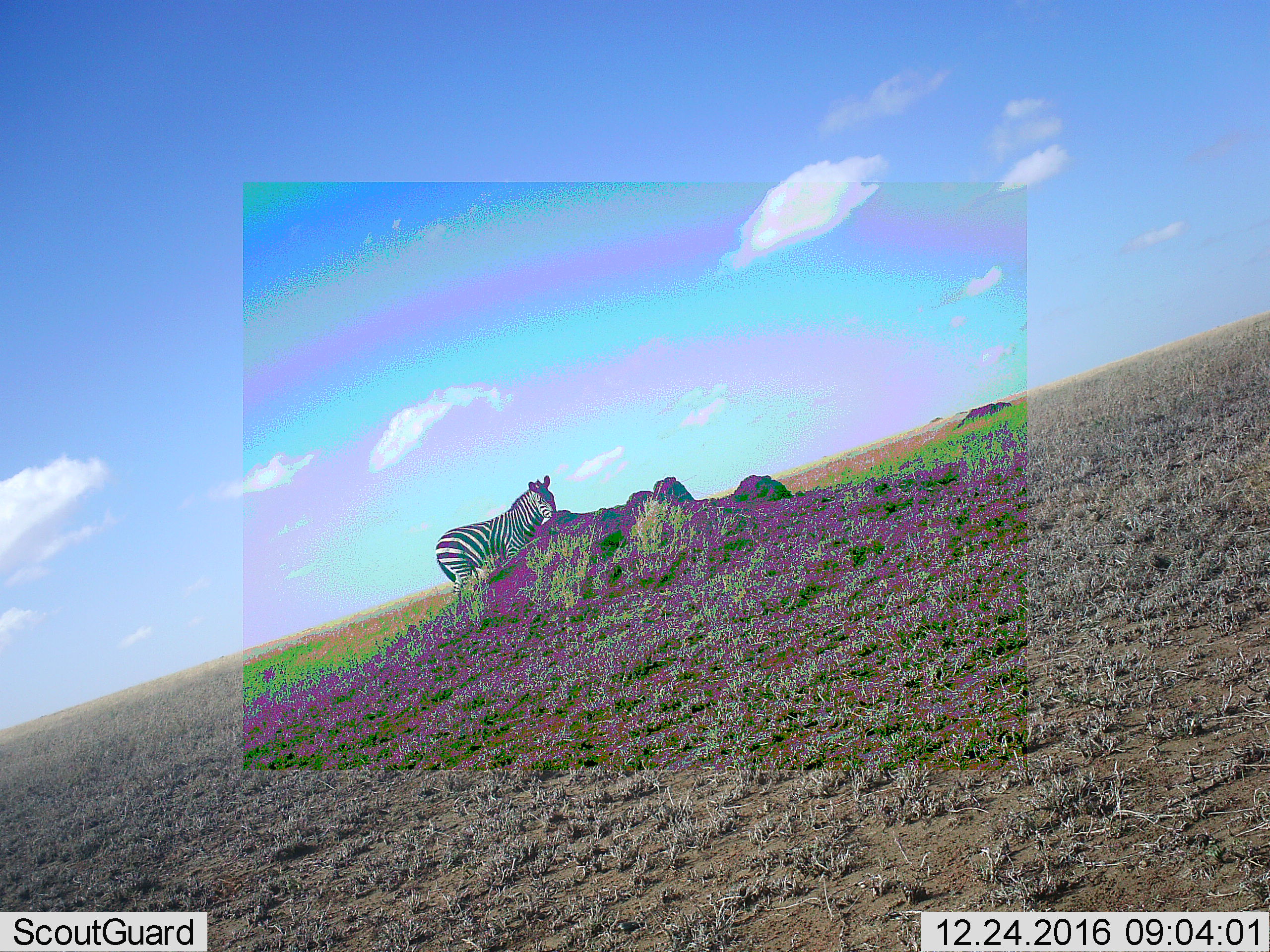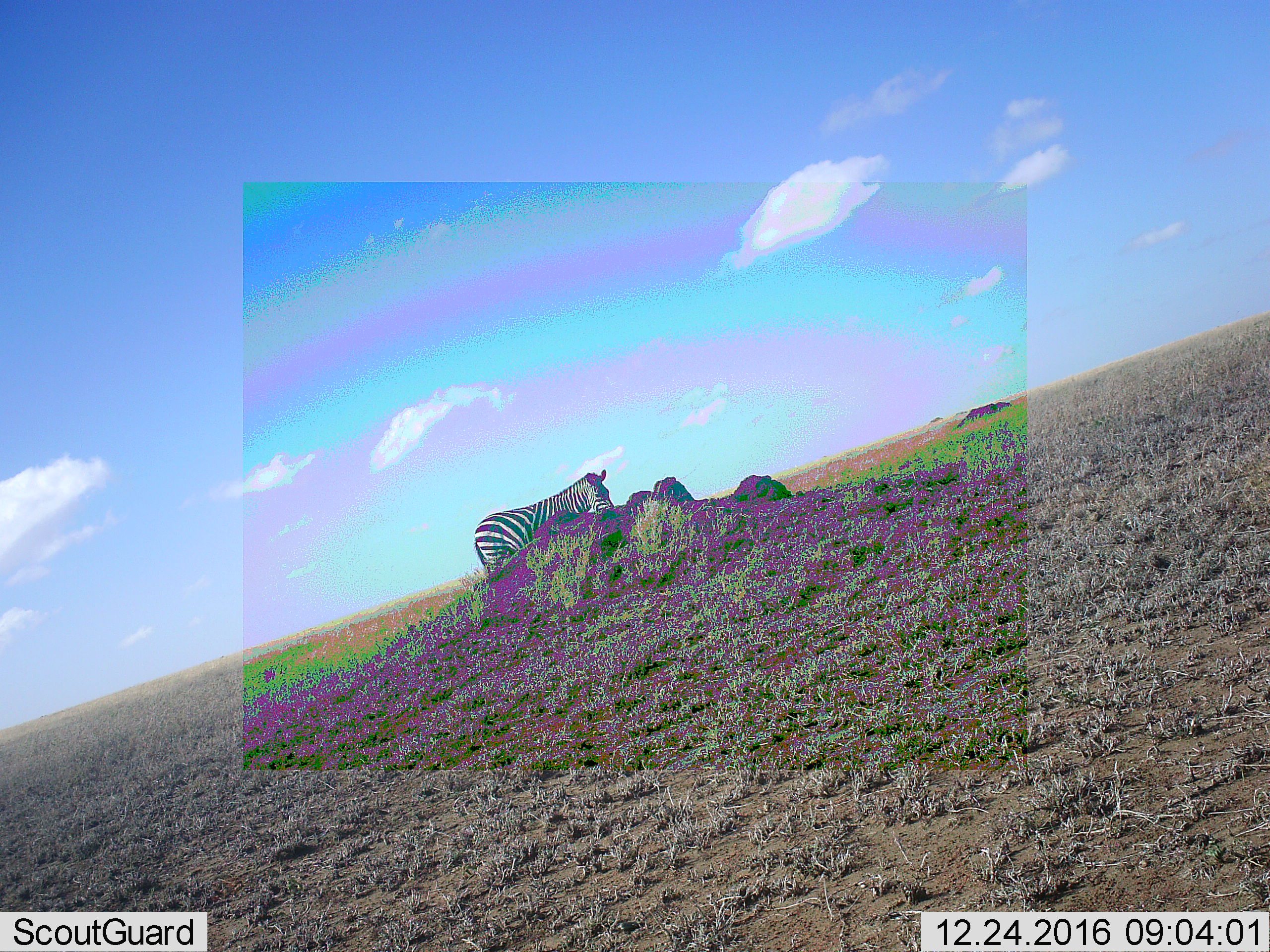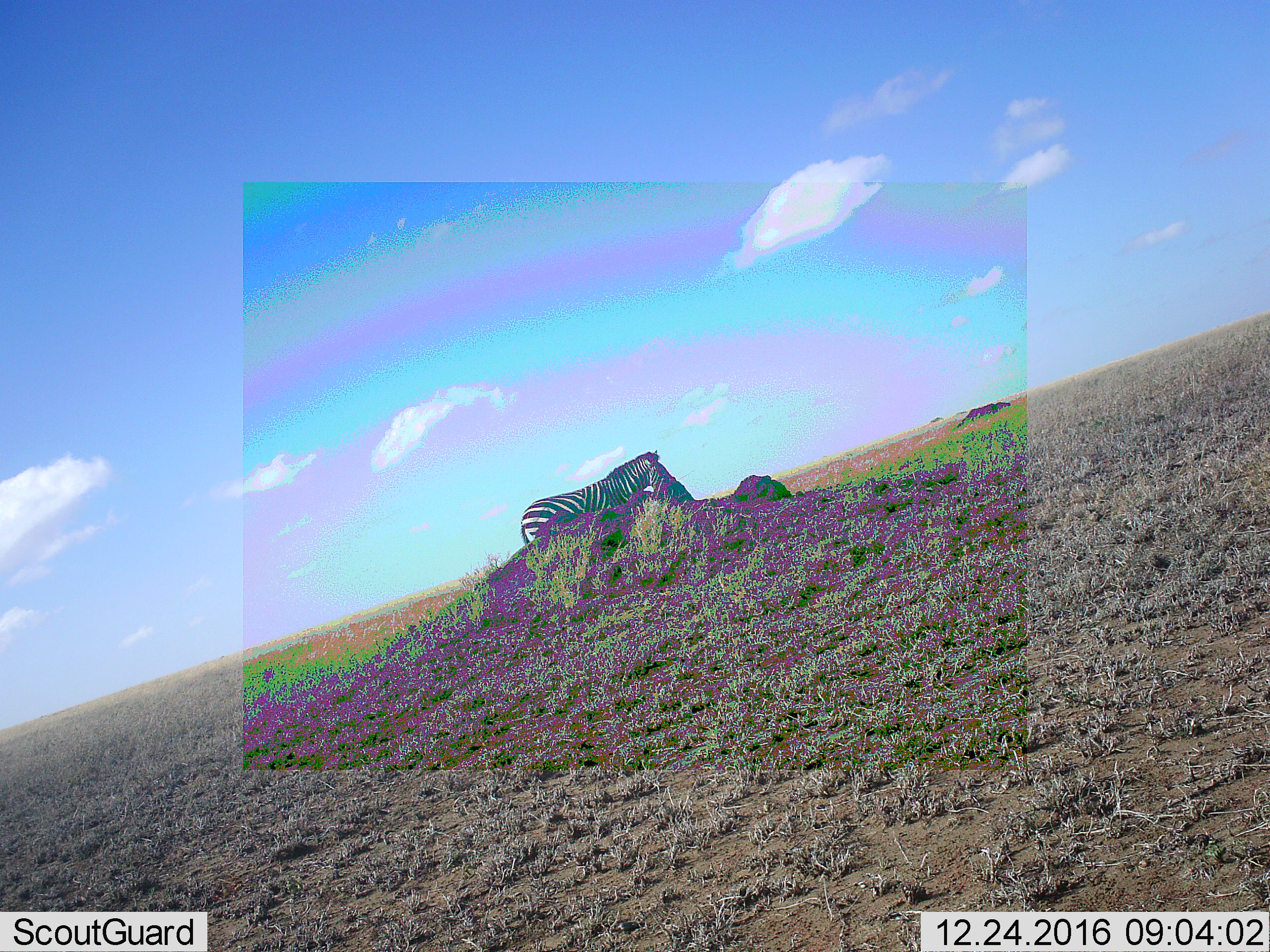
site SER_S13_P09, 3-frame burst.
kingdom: Animalia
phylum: Chordata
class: Mammalia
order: Perissodactyla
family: Equidae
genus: Equus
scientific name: Equus quagga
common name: plains zebra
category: zebraplains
Zebraplains (plains zebra) (Equus quagga), count 1. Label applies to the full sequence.